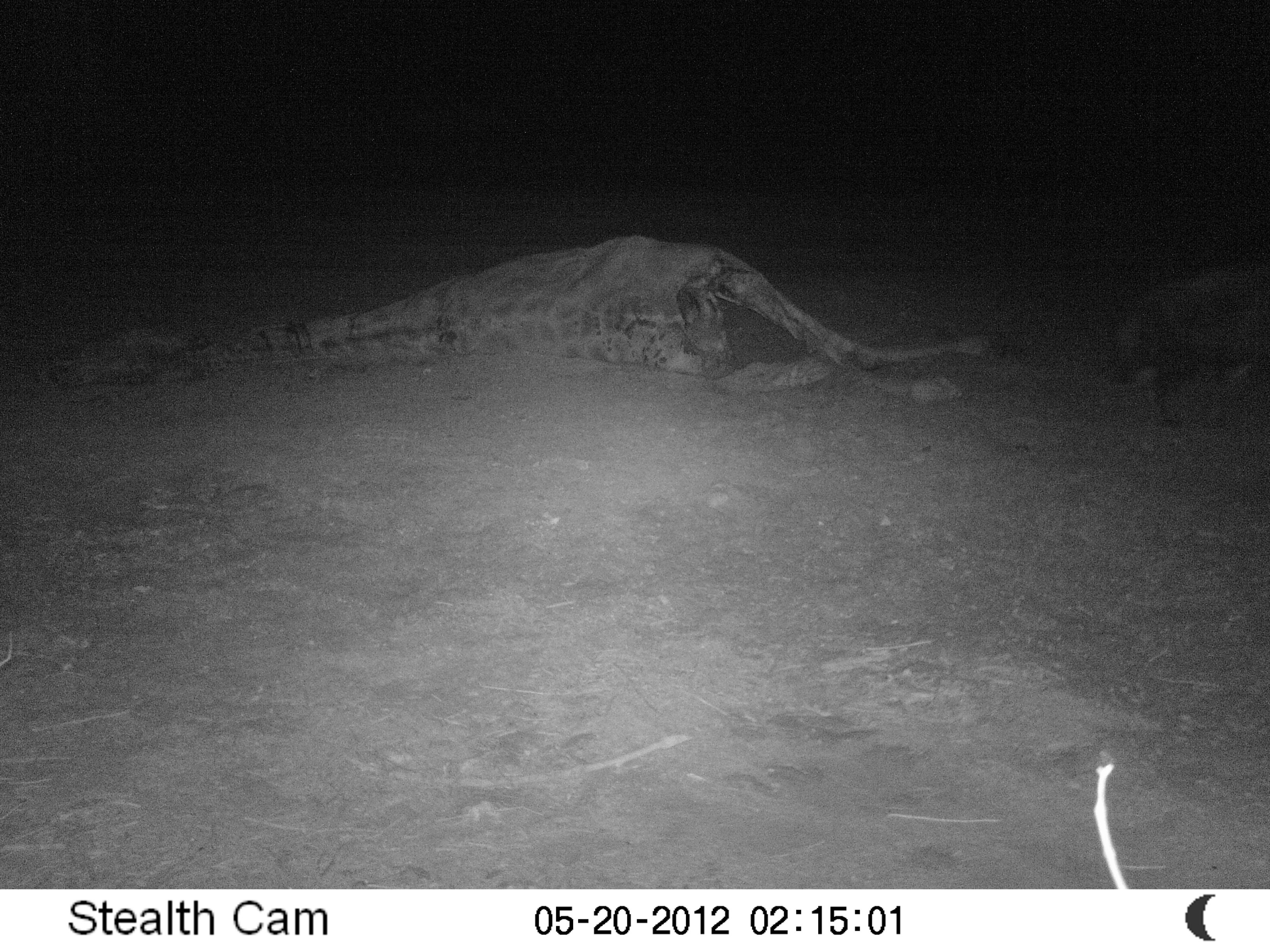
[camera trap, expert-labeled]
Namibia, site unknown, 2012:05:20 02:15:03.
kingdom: Animalia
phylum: Chordata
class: Mammalia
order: Carnivora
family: Hyaenidae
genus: Parahyaena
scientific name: Parahyaena brunnea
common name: brown hyena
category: hyaena brunnea